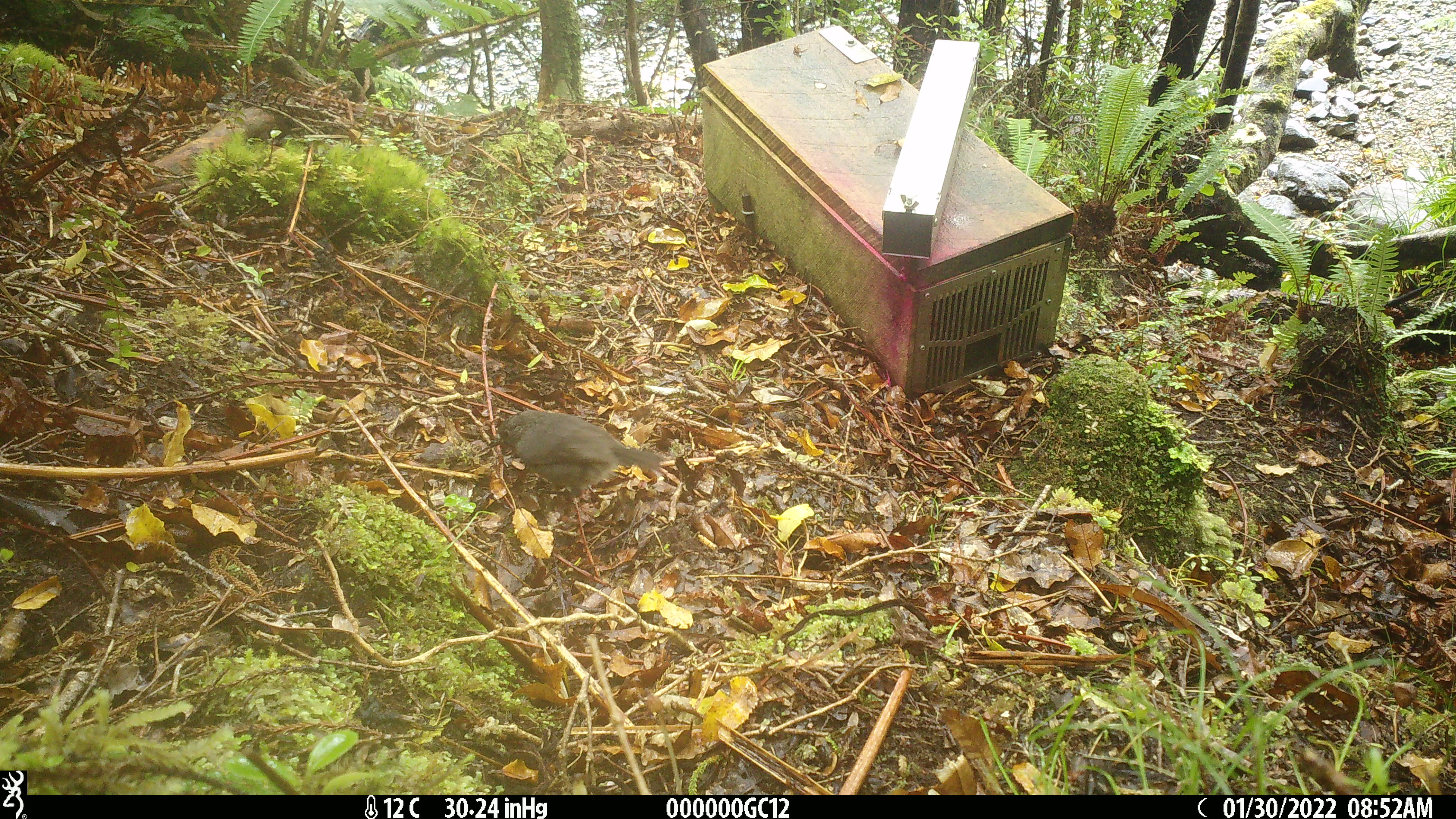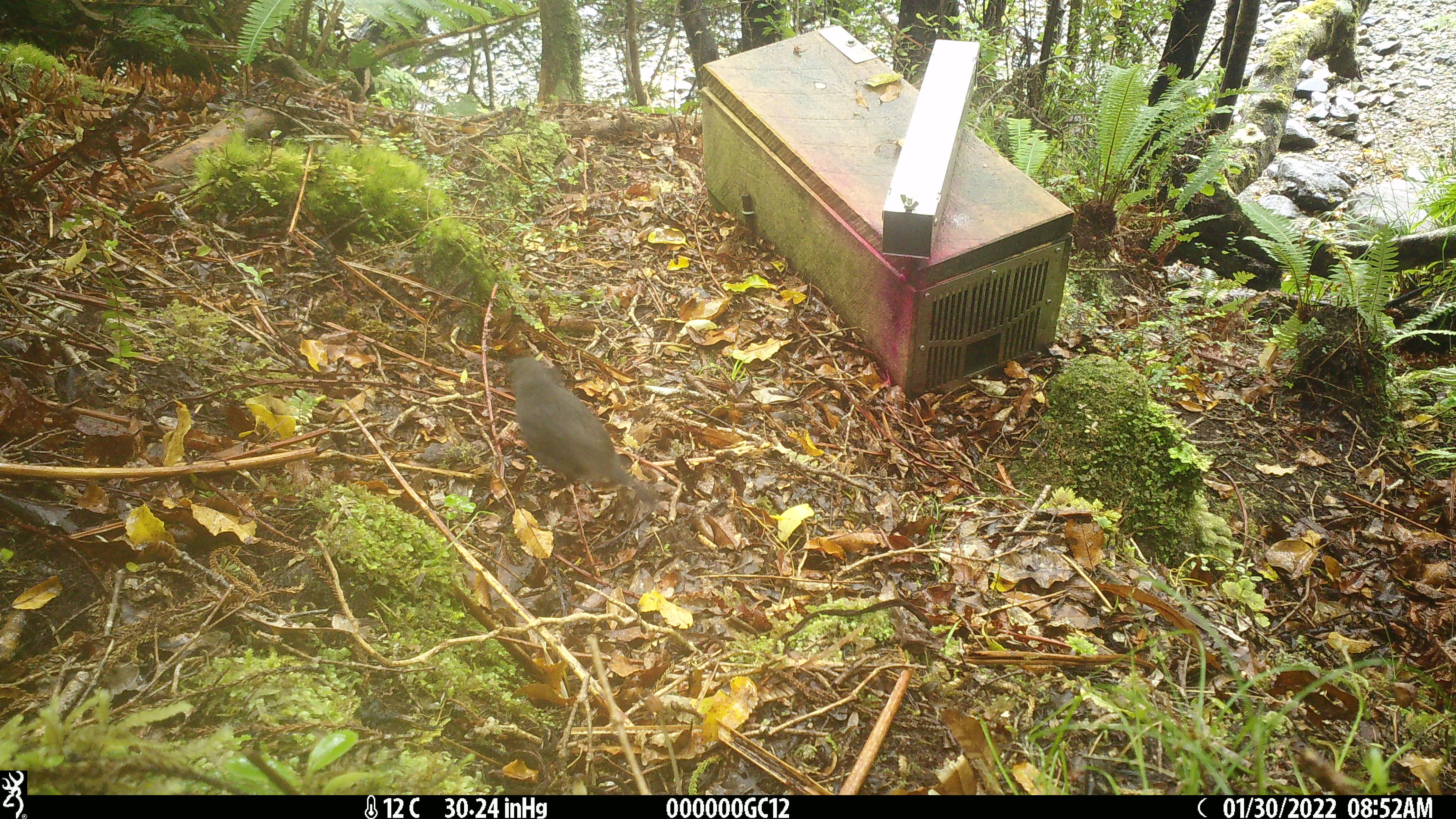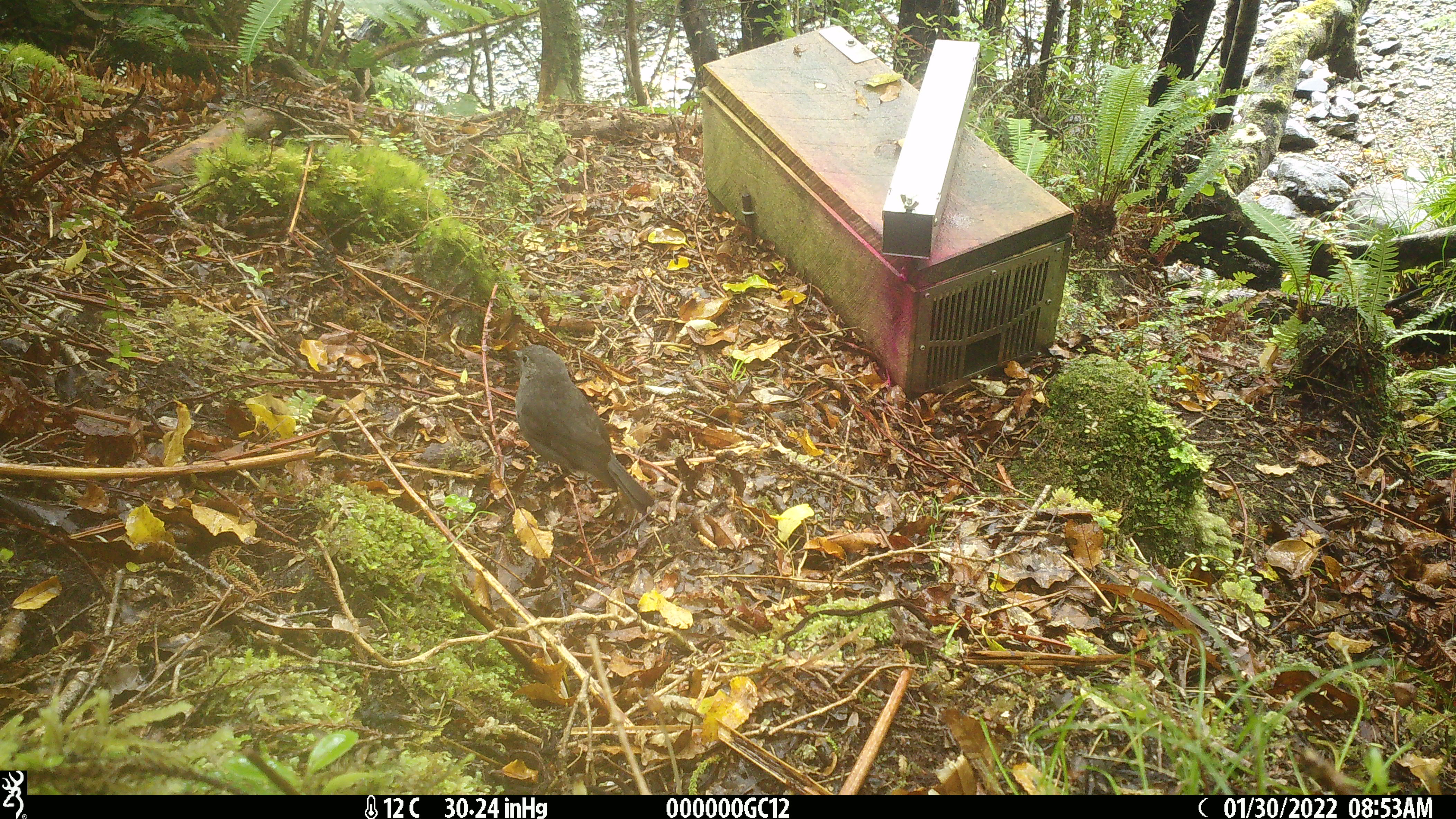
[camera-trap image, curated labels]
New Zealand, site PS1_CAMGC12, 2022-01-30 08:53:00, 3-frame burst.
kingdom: Animalia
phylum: Chordata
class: Aves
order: Passeriformes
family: Petroicidae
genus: Petroica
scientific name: Petroica australis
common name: new zealand robin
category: robin